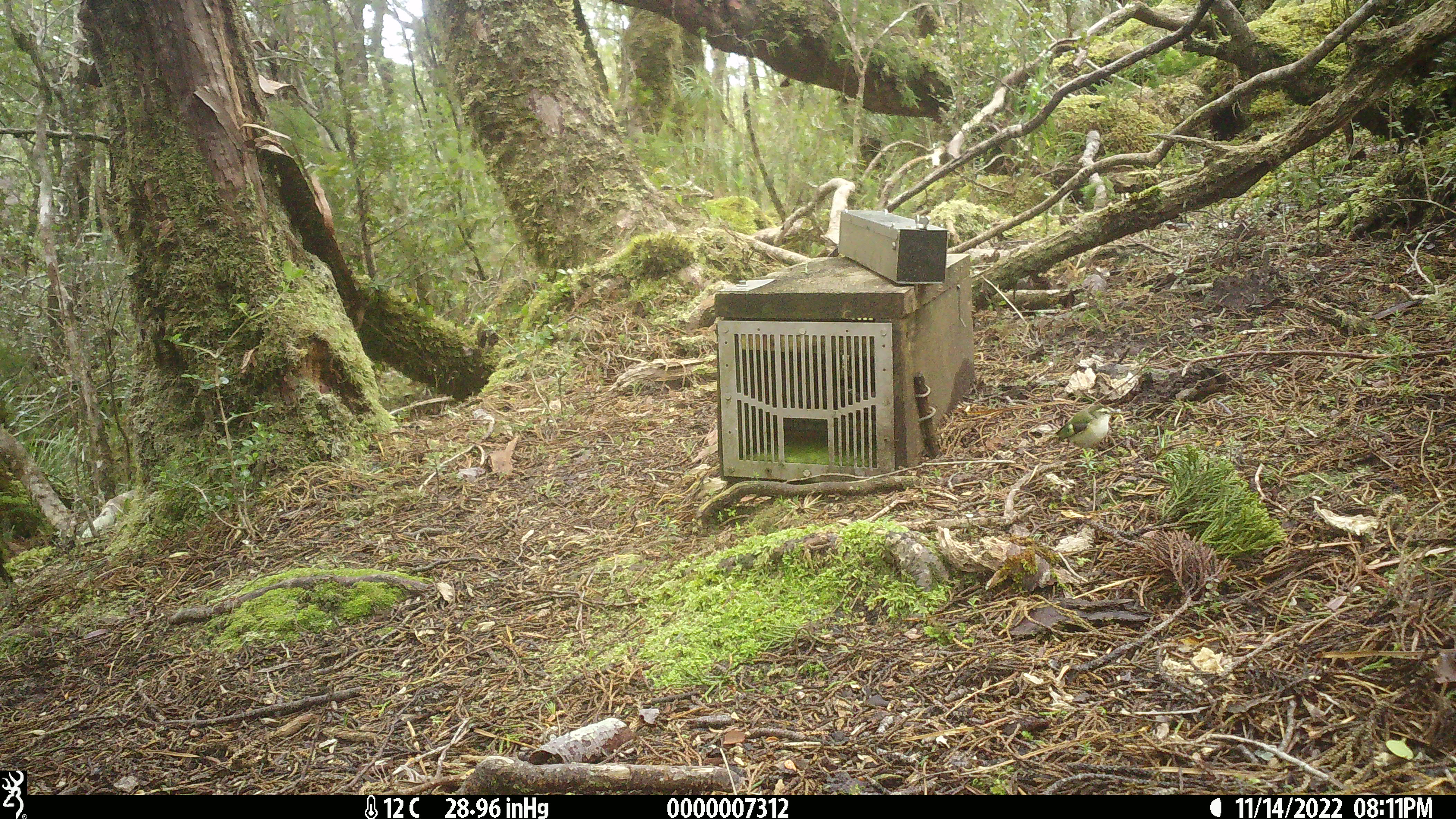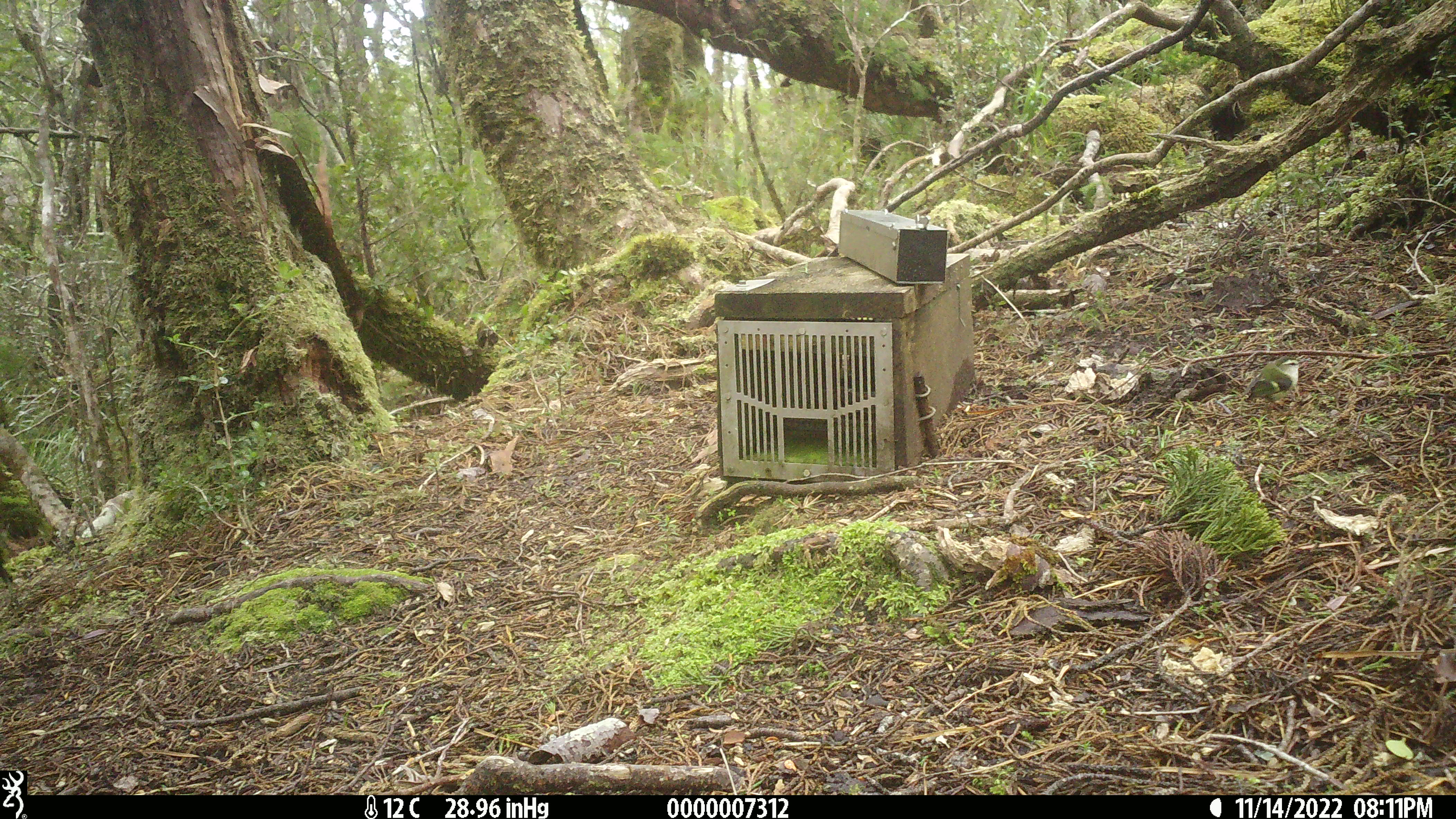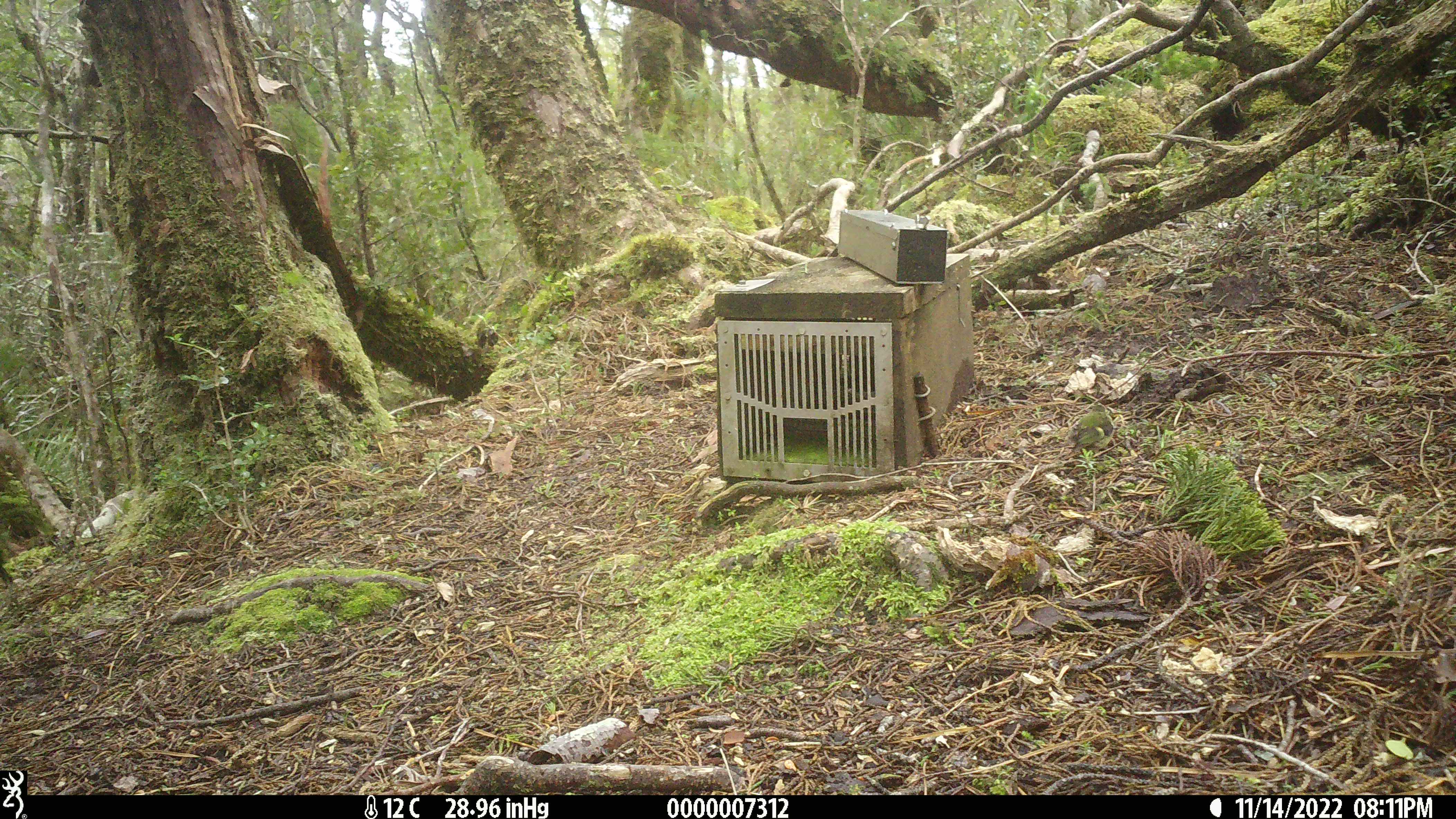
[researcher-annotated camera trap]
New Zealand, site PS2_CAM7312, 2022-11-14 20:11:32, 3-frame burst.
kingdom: Animalia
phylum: Chordata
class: Aves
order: Passeriformes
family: Acanthisittidae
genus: Acanthisitta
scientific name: Acanthisitta chloris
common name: rifleman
Rifleman (Acanthisitta chloris).